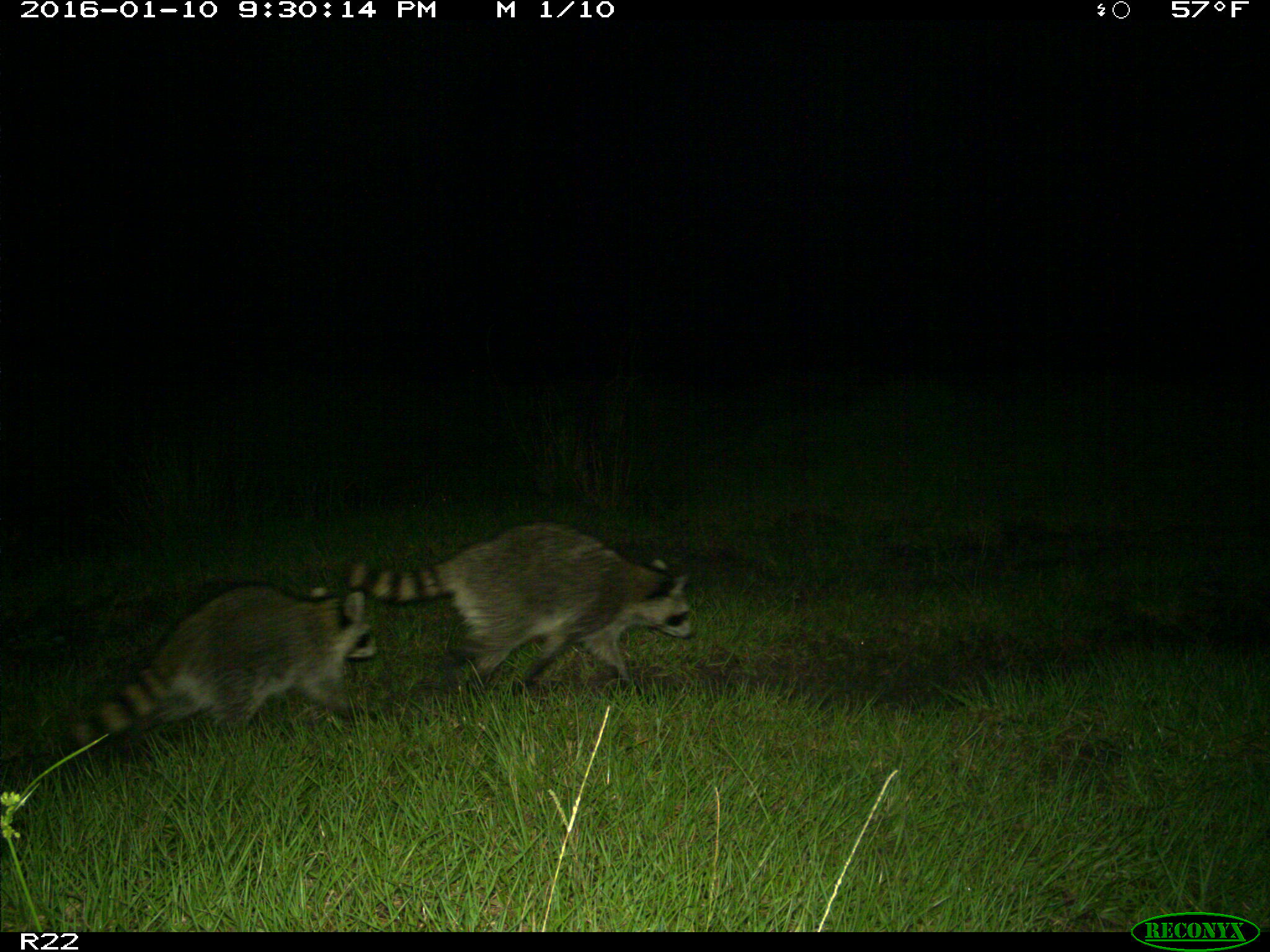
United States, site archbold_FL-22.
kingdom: Animalia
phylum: Chordata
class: Mammalia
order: Carnivora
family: Procyonidae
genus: Procyon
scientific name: Procyon lotor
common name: common raccoon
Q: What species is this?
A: Procyon lotor (common raccoon).